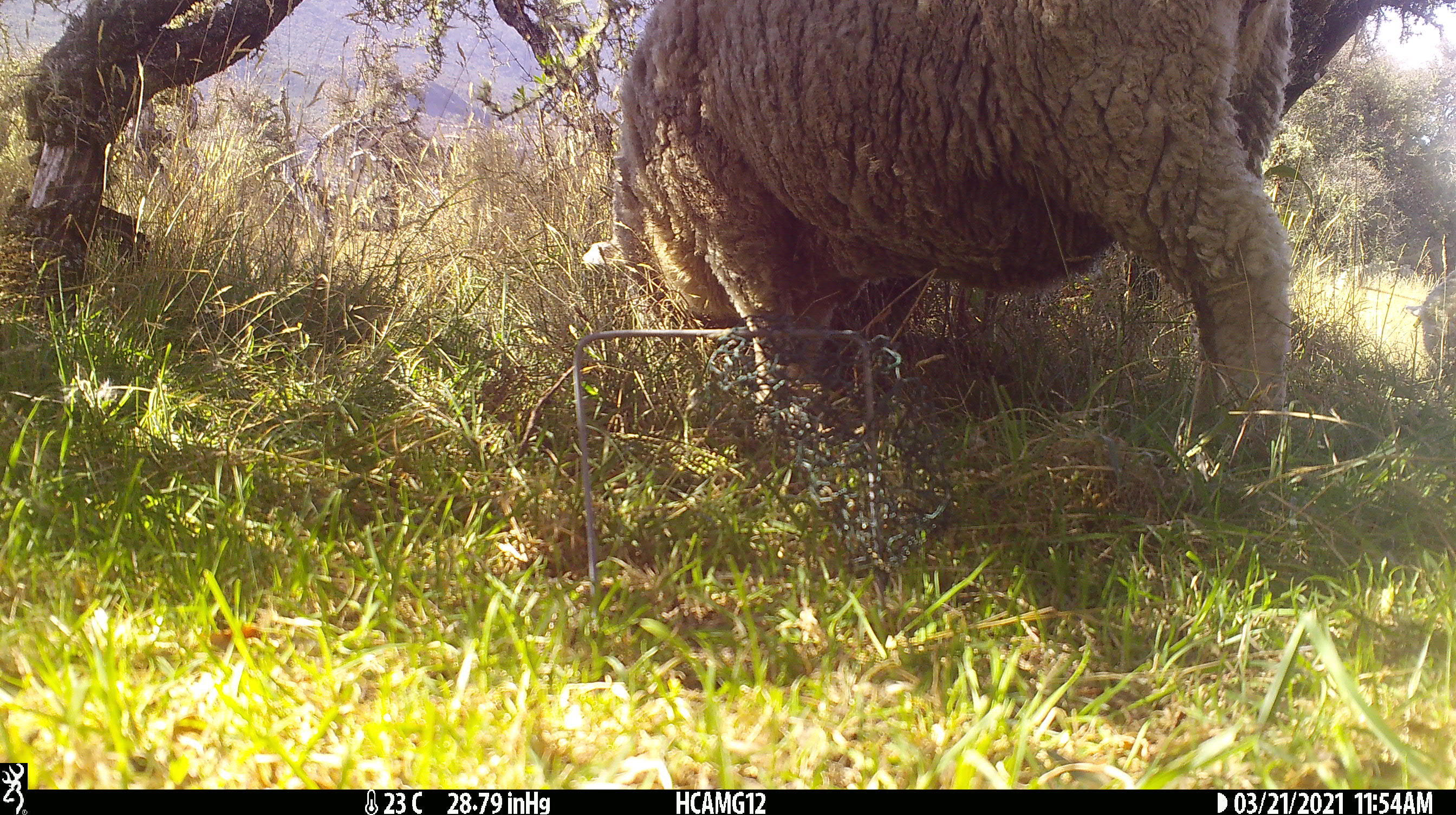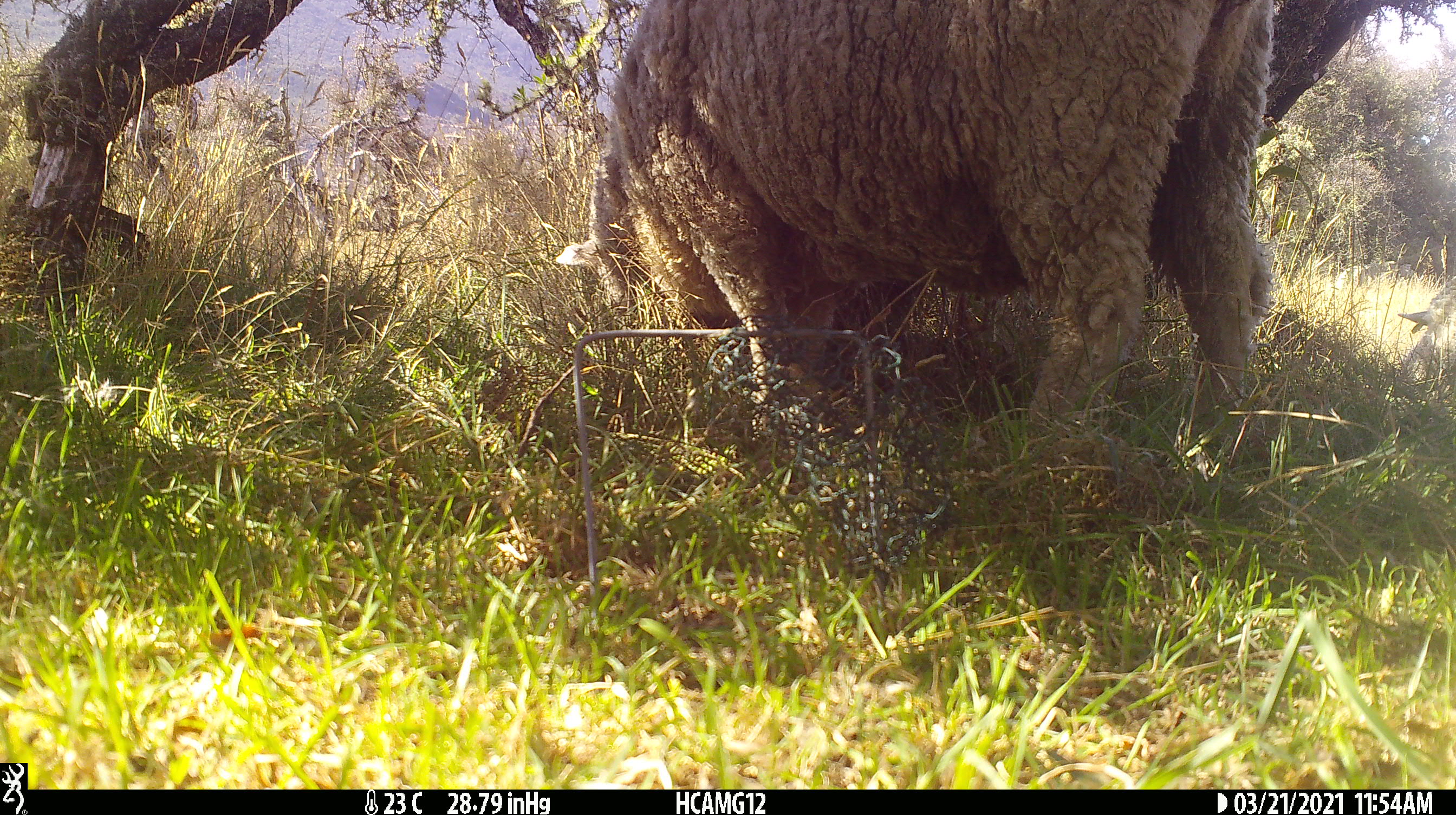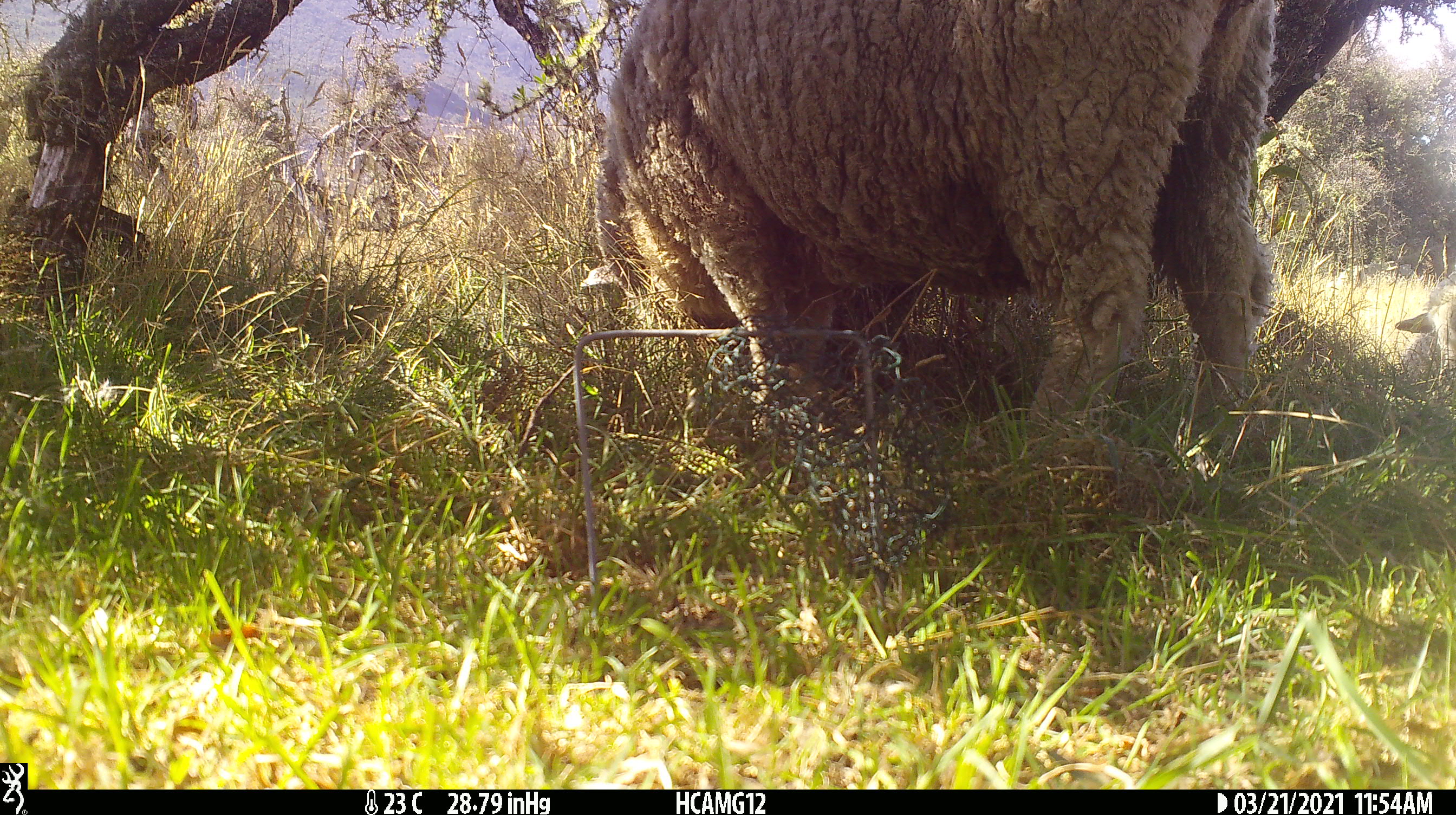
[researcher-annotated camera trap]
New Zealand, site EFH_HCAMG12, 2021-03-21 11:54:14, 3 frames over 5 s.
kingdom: Animalia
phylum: Chordata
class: Mammalia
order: Artiodactyla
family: Bovidae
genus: Ovis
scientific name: Ovis aries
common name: domestic sheep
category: sheep